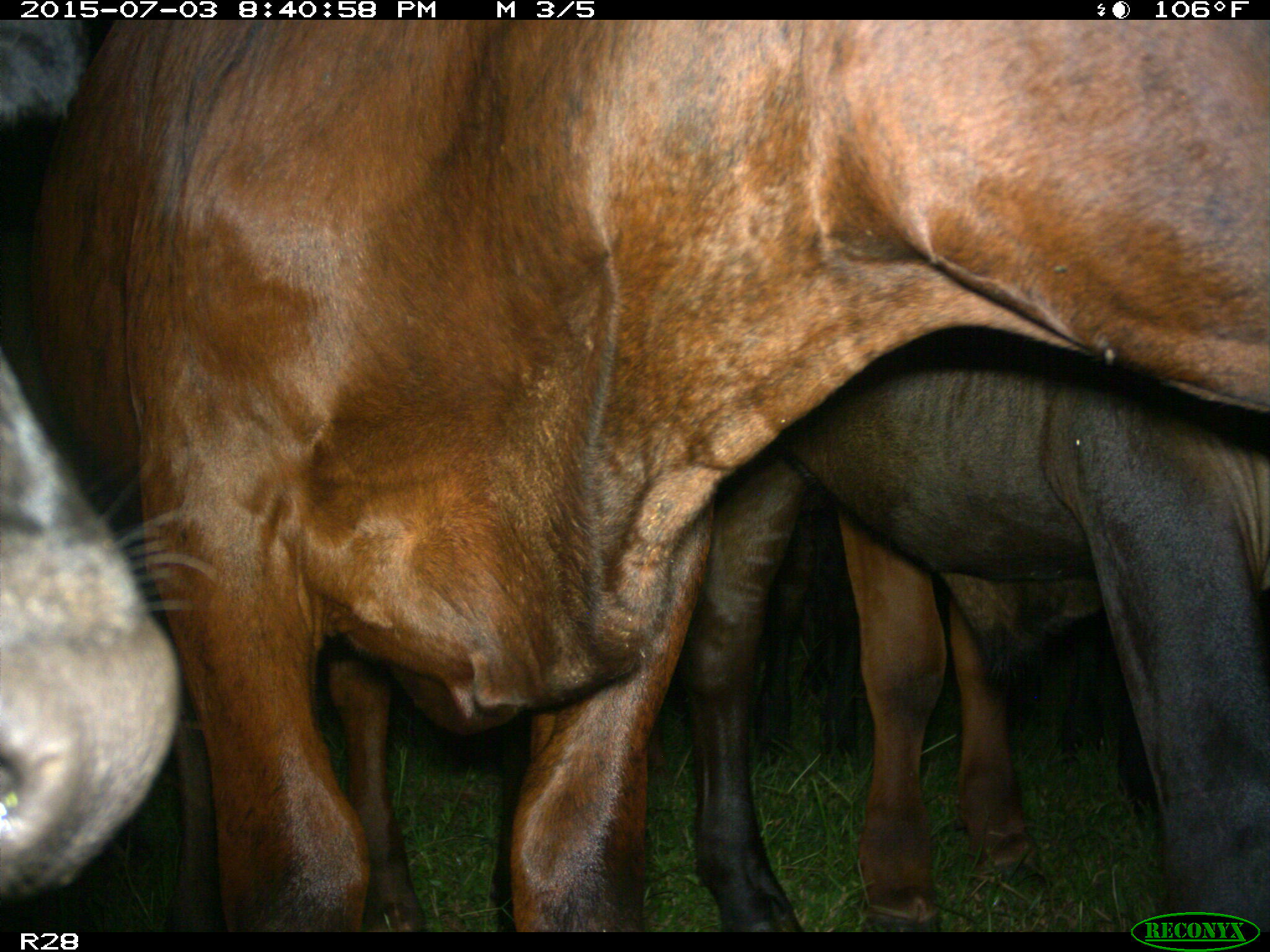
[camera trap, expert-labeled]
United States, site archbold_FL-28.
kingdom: Animalia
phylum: Chordata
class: Mammalia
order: Artiodactyla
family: Bovidae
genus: Bos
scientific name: Bos taurus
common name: domestic cow